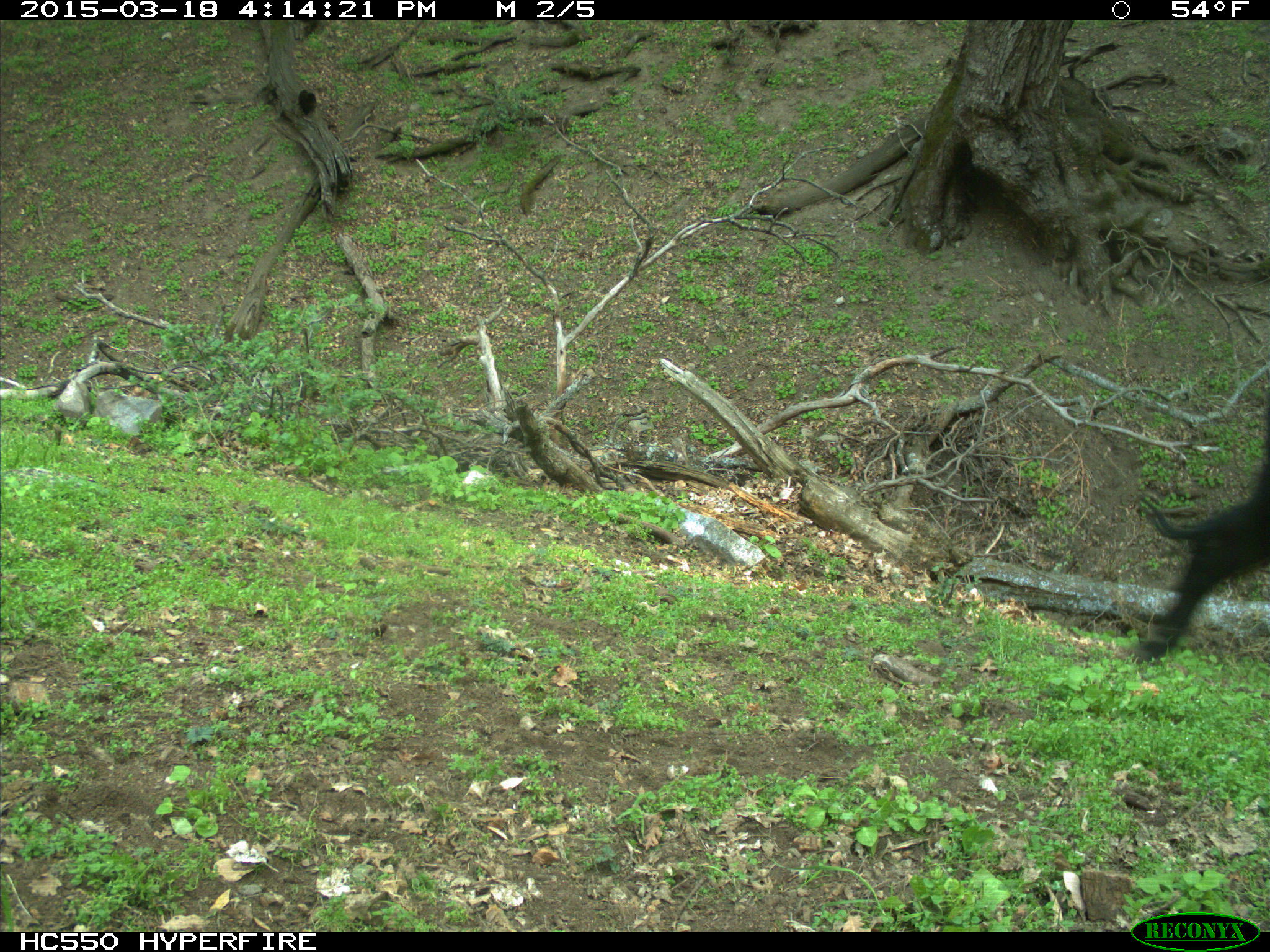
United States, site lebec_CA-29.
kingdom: Animalia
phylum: Chordata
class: Mammalia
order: Artiodactyla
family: Bovidae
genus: Bos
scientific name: Bos taurus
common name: domestic cow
Bos taurus (domestic cow).